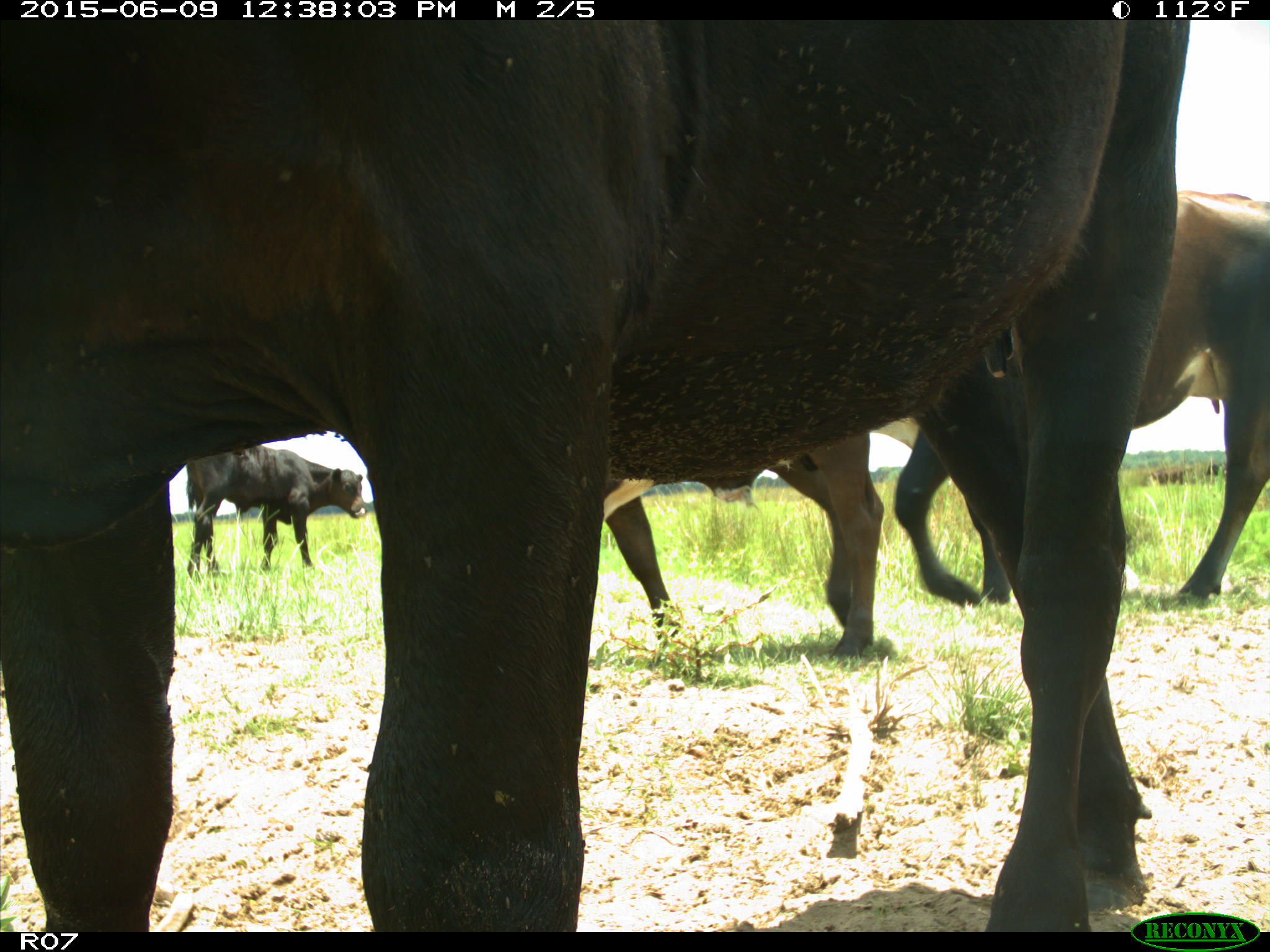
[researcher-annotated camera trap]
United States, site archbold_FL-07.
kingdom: Animalia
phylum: Chordata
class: Mammalia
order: Artiodactyla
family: Bovidae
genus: Bos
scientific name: Bos taurus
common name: domestic cow